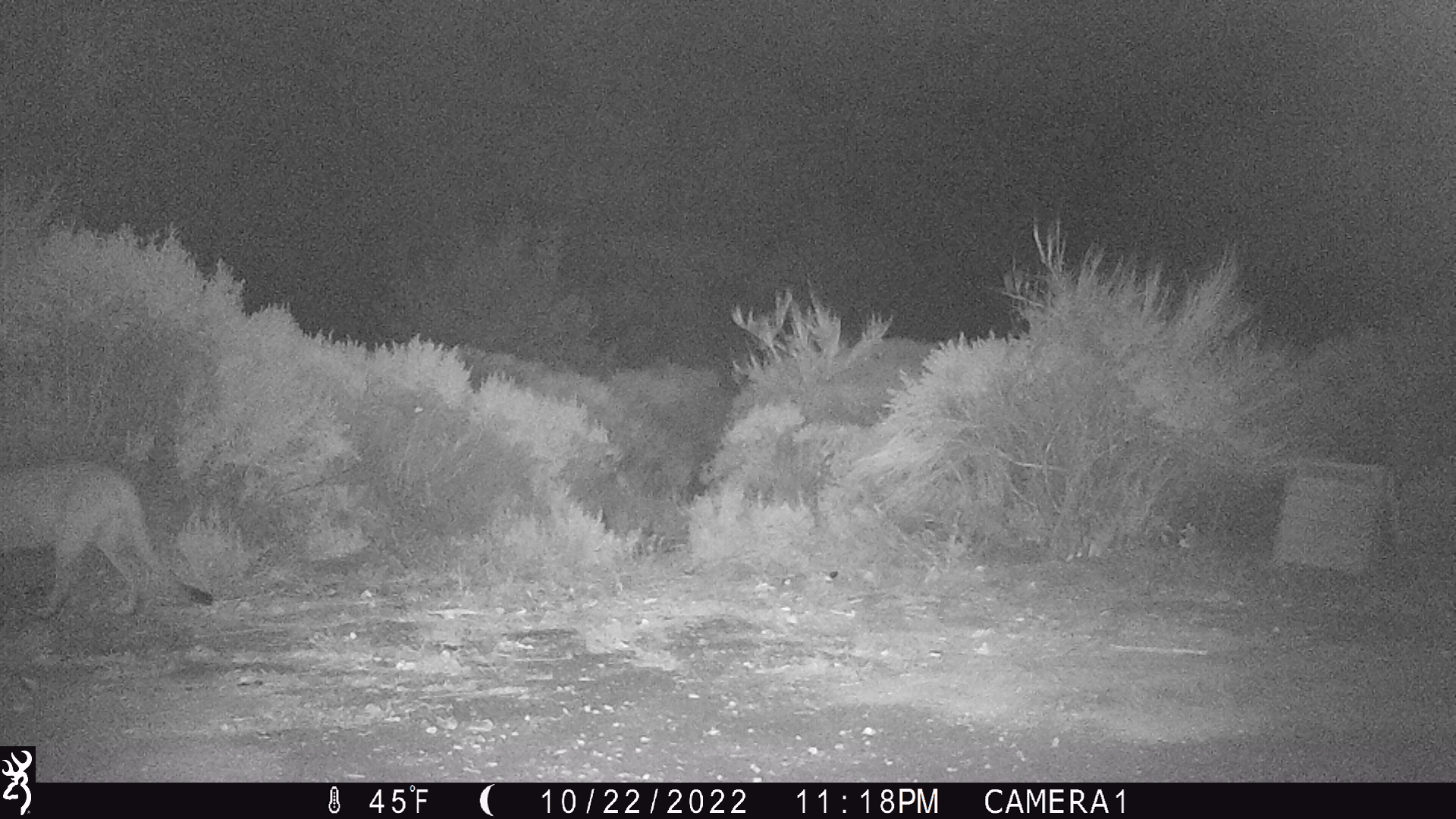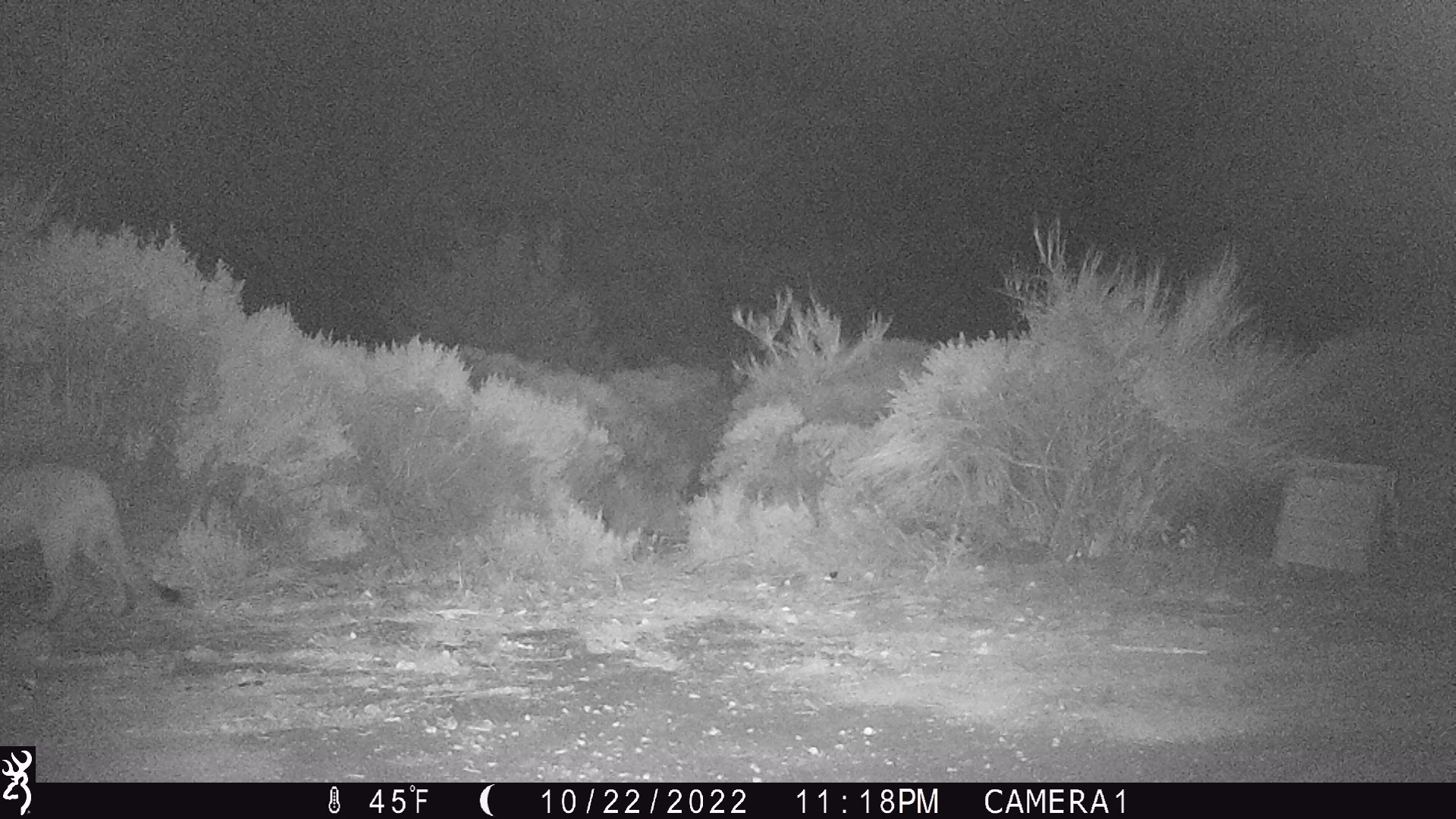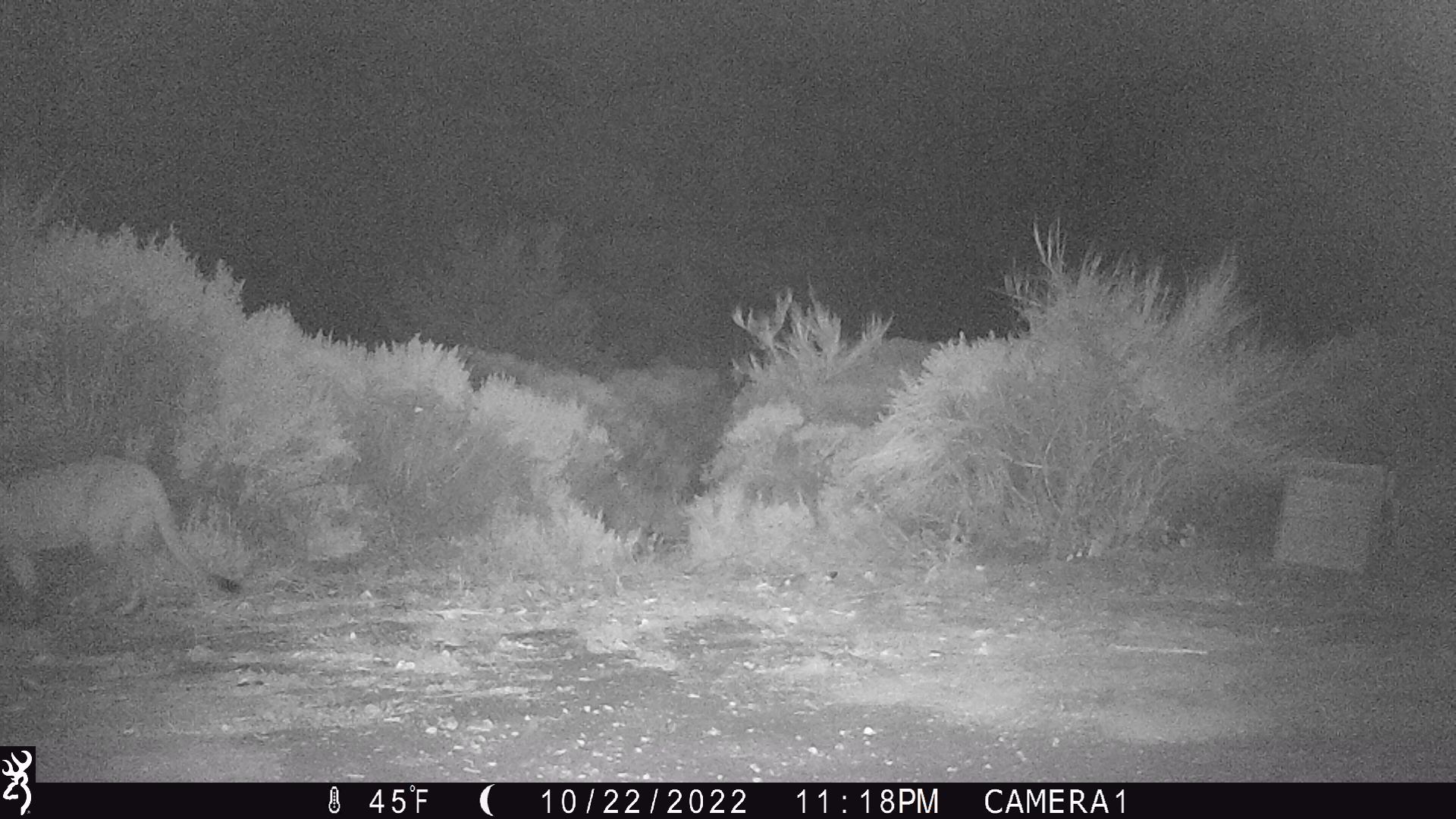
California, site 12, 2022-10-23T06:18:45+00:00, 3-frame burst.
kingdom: Animalia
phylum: Chordata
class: Mammalia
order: Carnivora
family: Felidae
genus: Puma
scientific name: Puma concolor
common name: puma